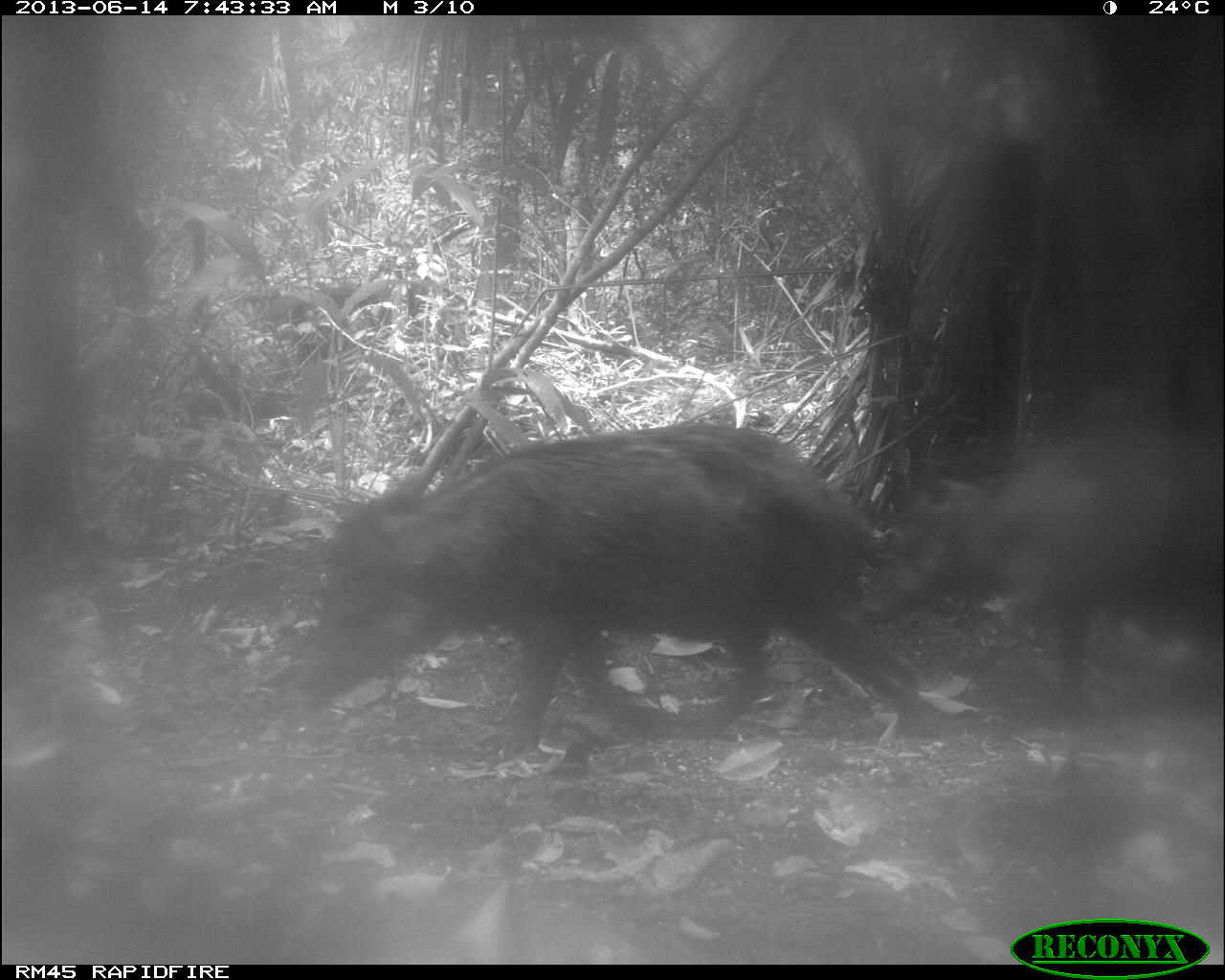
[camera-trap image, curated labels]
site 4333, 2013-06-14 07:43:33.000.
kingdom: Animalia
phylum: Chordata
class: Mammalia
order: Artiodactyla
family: Tayassuidae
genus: Tayassu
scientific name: Tayassu pecari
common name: white-lipped peccary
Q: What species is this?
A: Tayassu pecari (white-lipped peccary).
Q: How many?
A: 6.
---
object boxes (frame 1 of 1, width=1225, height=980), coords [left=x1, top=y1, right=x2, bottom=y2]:
tayassu pecari: [left=292, top=421, right=922, bottom=758]; [left=855, top=440, right=1225, bottom=732]